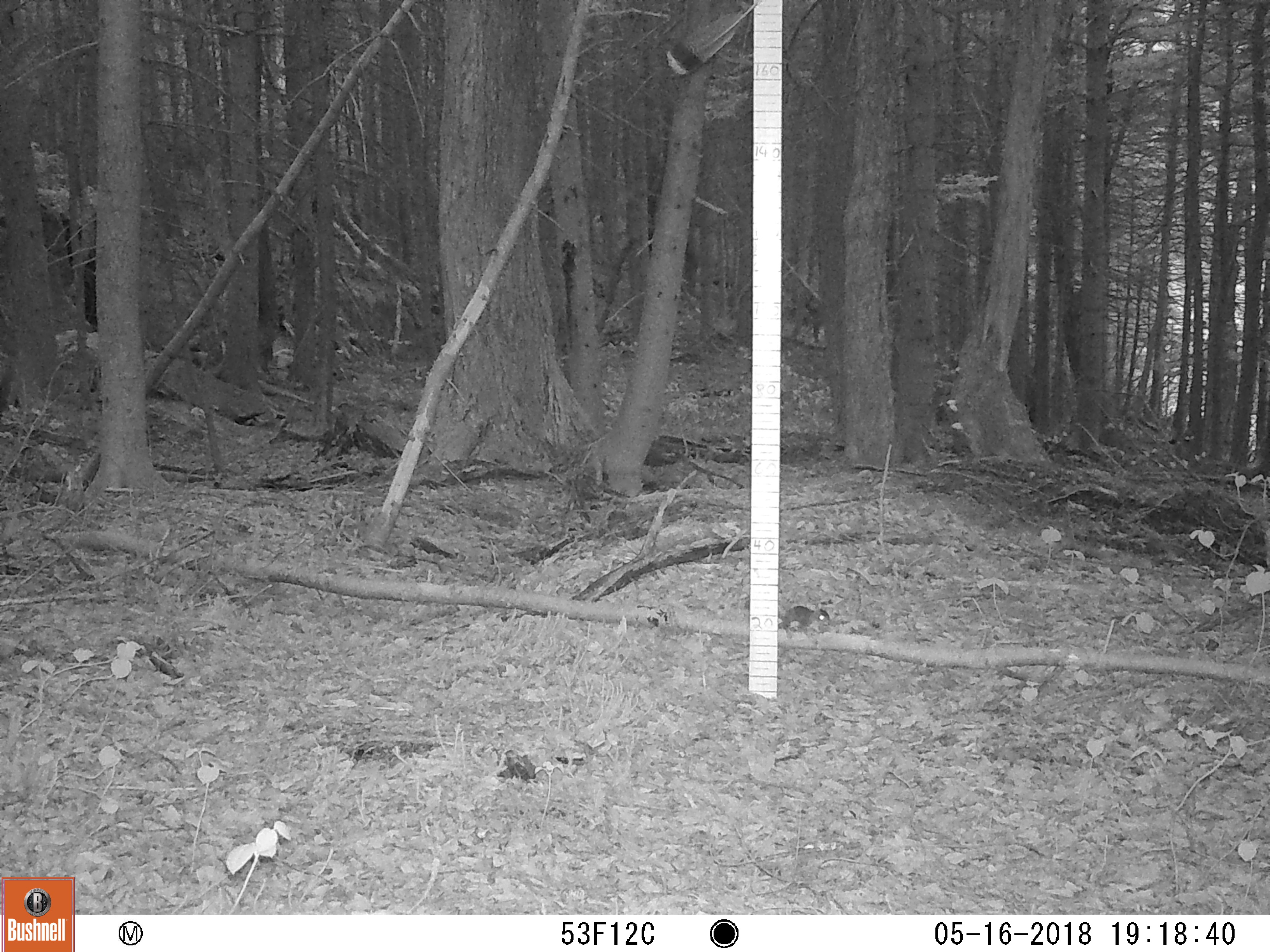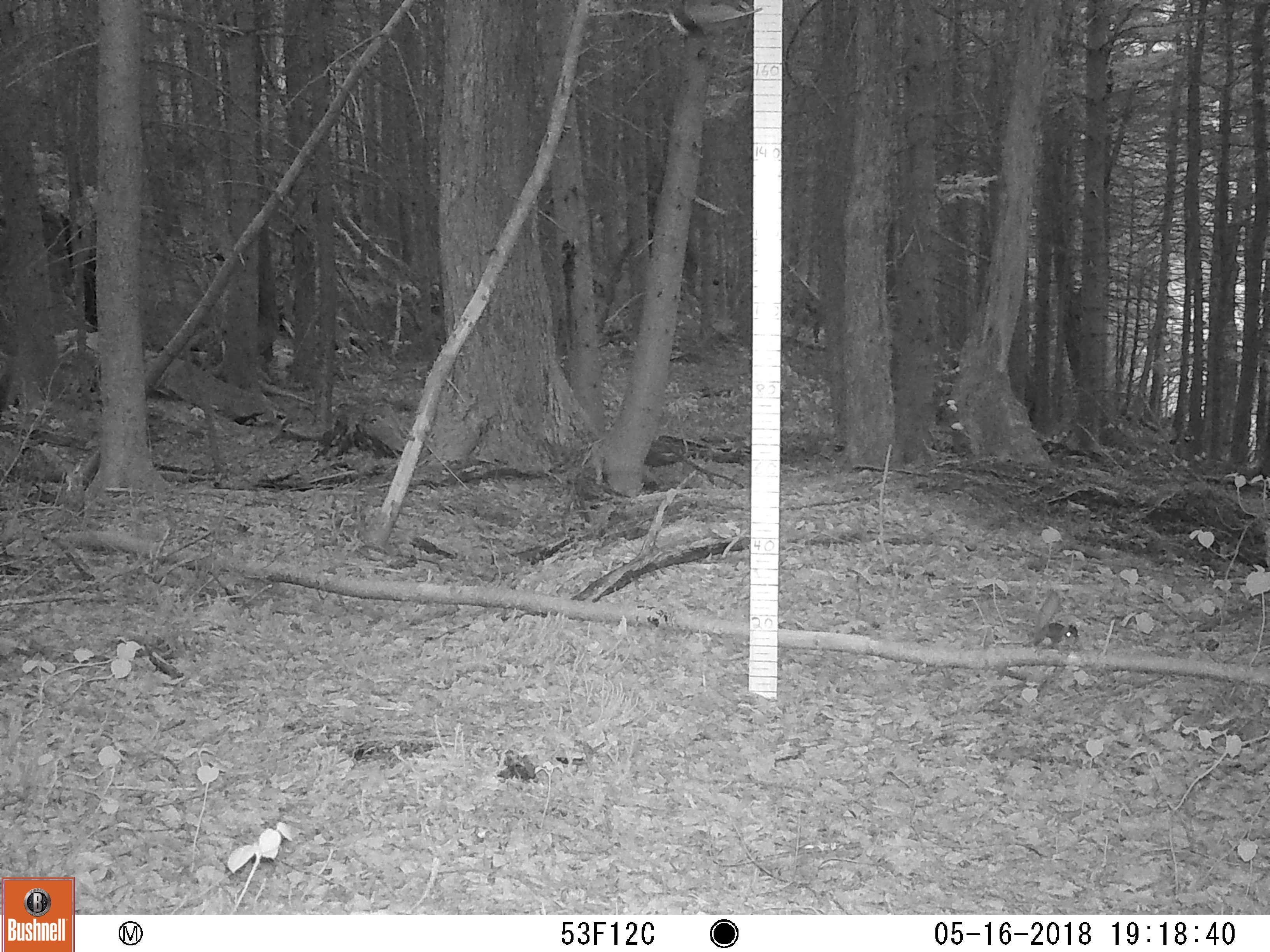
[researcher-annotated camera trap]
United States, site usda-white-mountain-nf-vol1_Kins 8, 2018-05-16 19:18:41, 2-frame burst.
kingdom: Animalia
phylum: Chordata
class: Mammalia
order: Rodentia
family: Sciuridae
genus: Tamiasciurus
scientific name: Tamiasciurus hudsonicus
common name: red squirrel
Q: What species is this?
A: Red squirrel (Tamiasciurus hudsonicus).